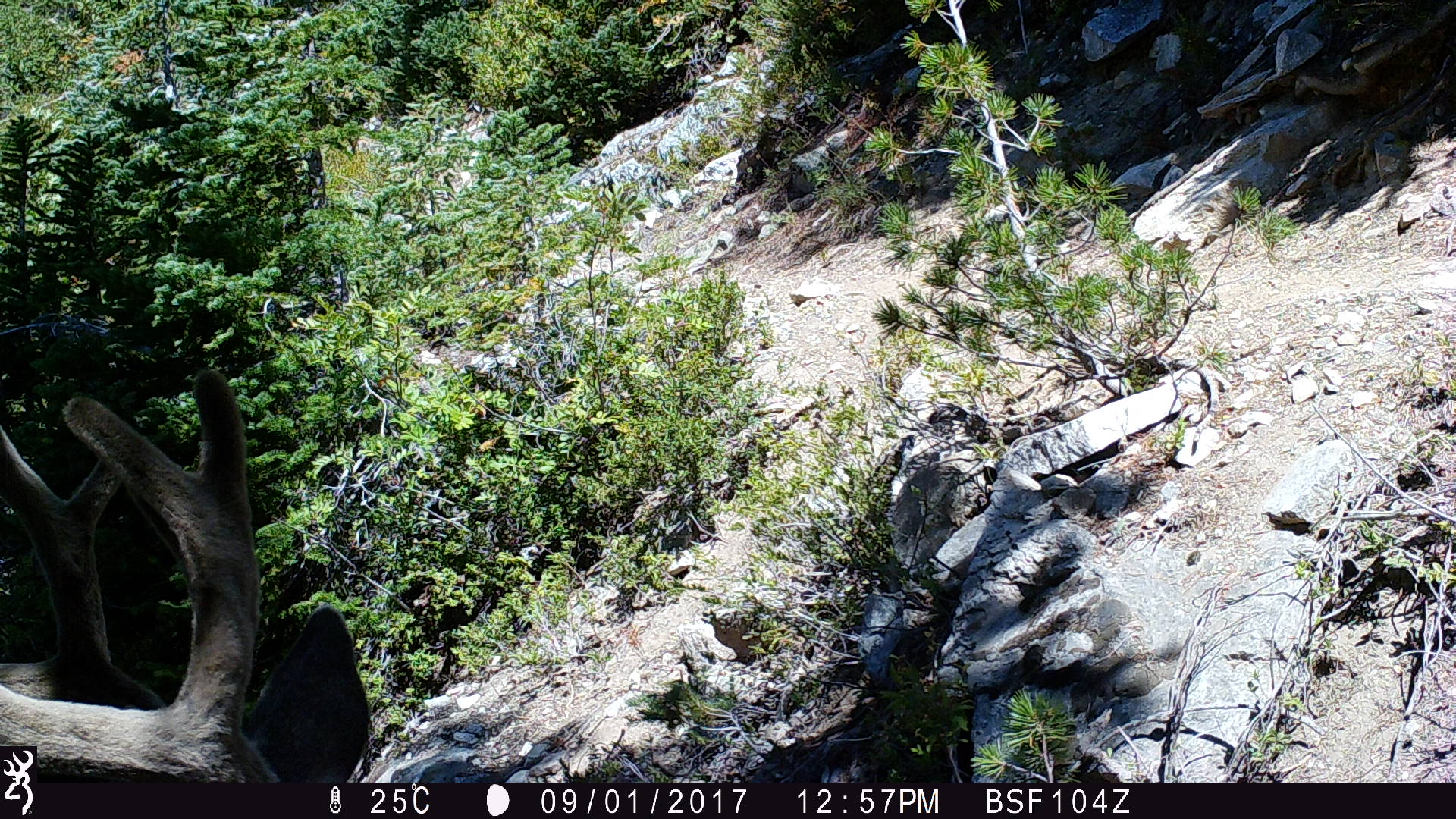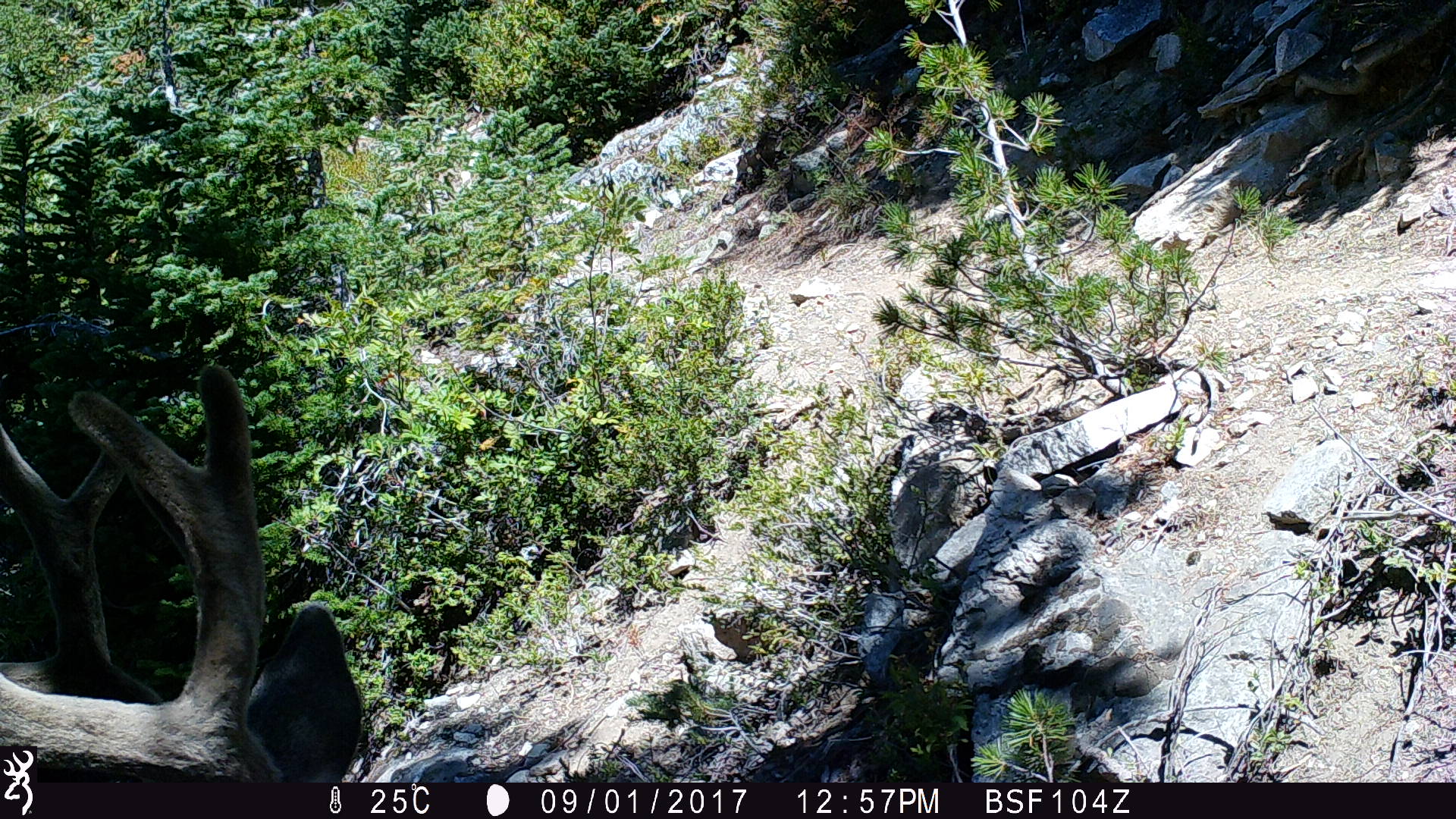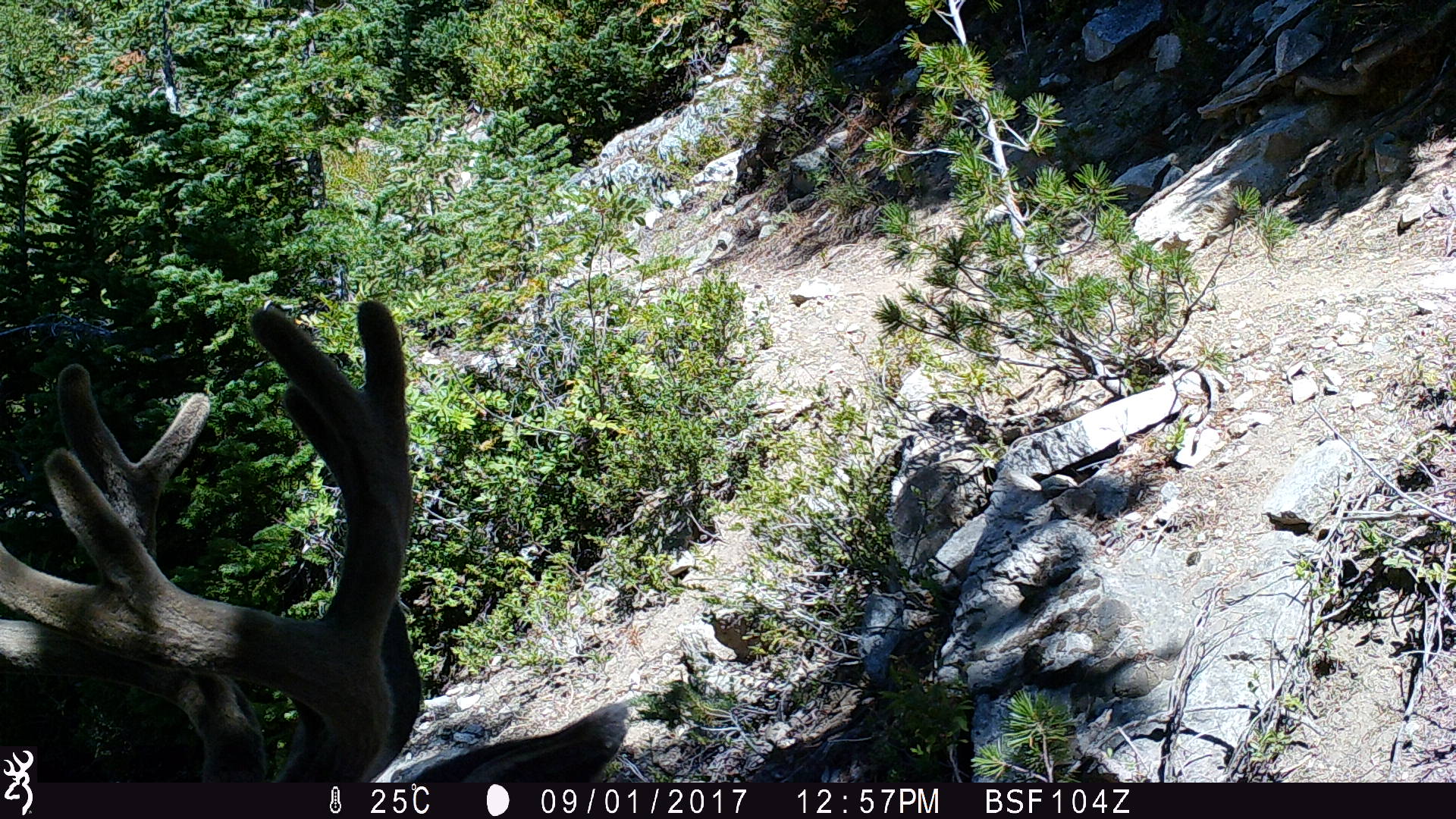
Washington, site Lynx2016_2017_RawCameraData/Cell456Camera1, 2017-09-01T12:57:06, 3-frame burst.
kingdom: Animalia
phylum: Chordata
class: Mammalia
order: Artiodactyla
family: Cervidae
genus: Odocoileus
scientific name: Odocoileus hemionus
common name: mule deer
Odocoileus hemionus (mule deer). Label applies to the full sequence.